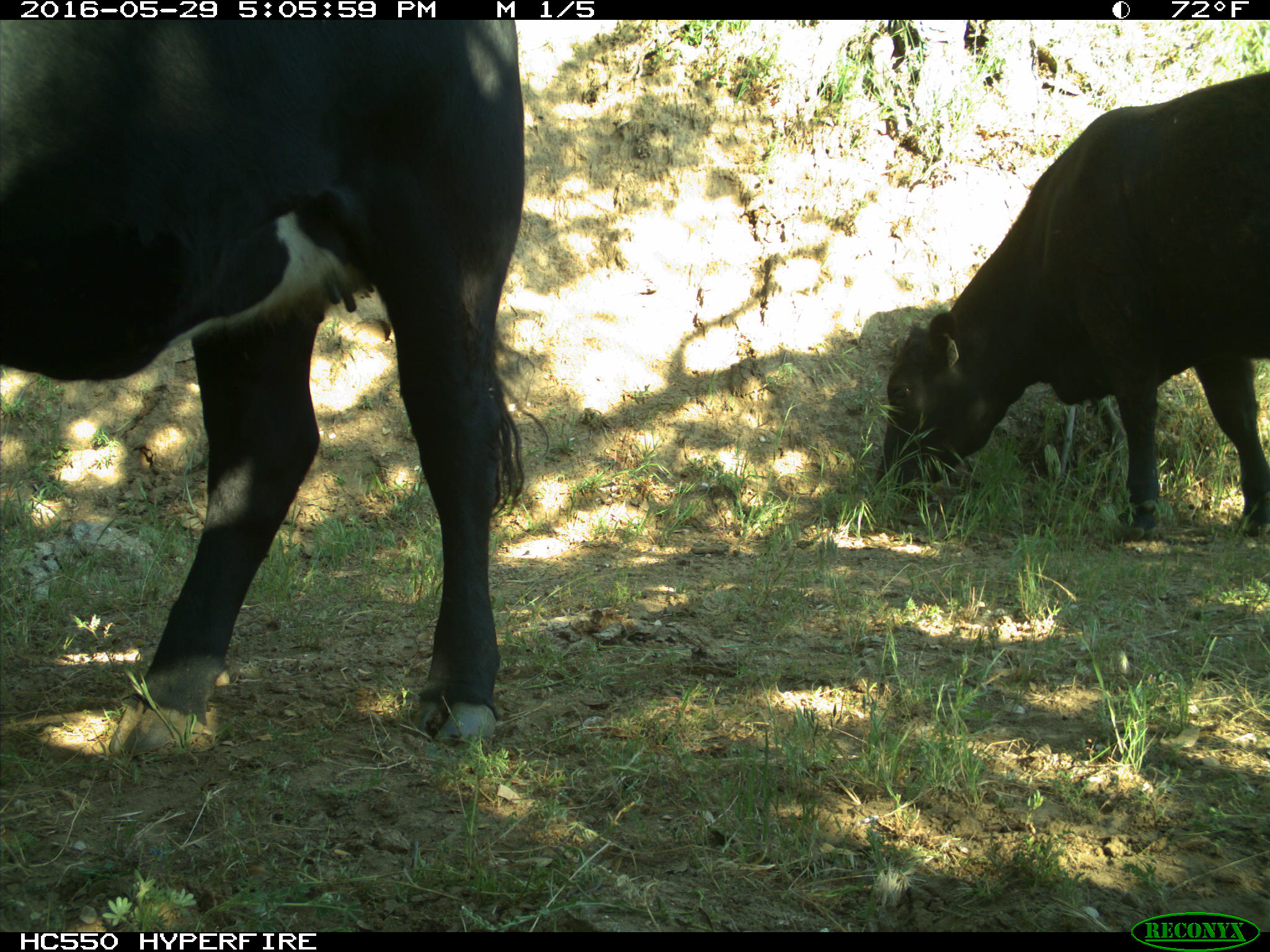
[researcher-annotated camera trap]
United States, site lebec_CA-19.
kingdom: Animalia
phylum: Chordata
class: Mammalia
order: Artiodactyla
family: Bovidae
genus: Bos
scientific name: Bos taurus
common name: domestic cow